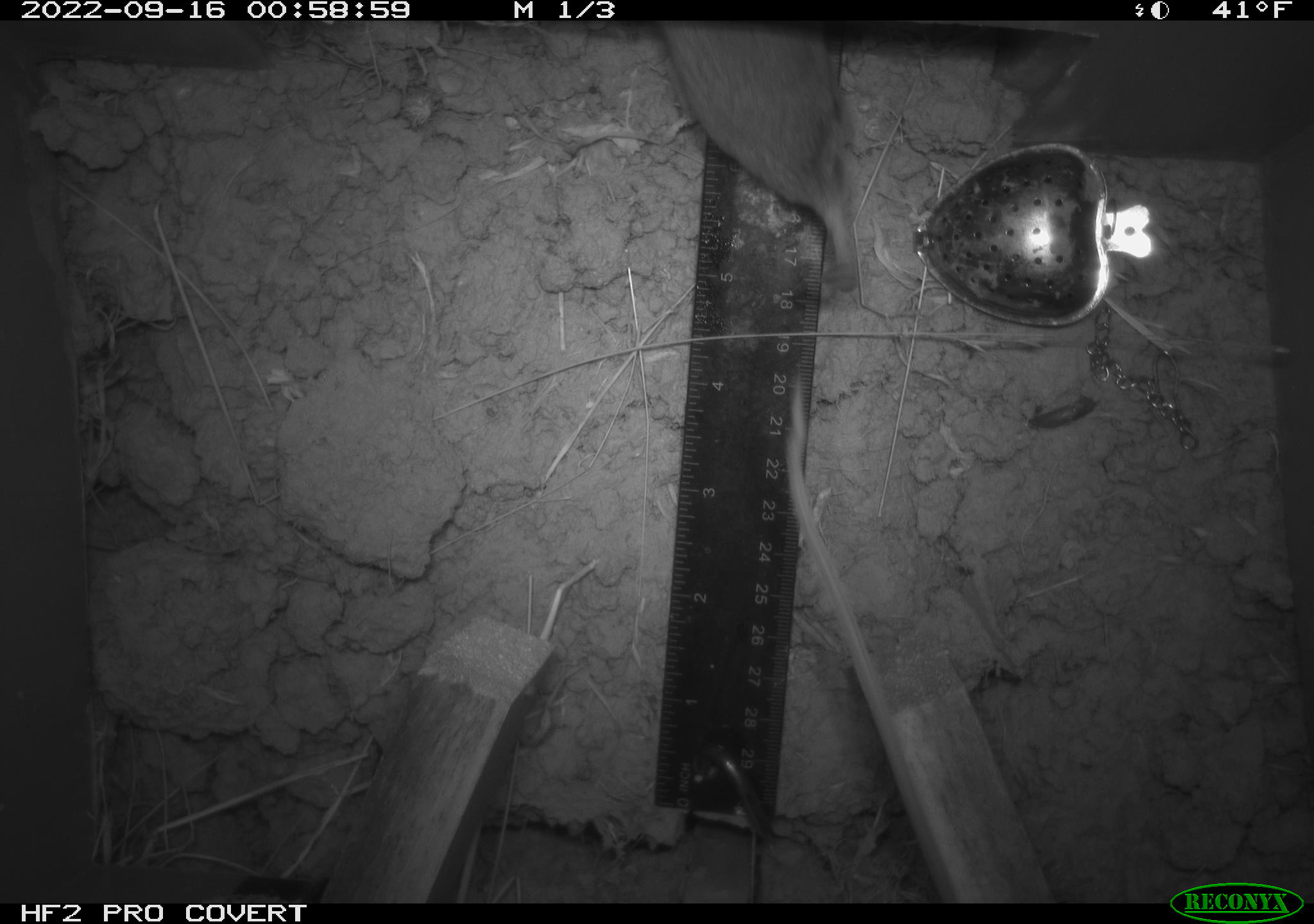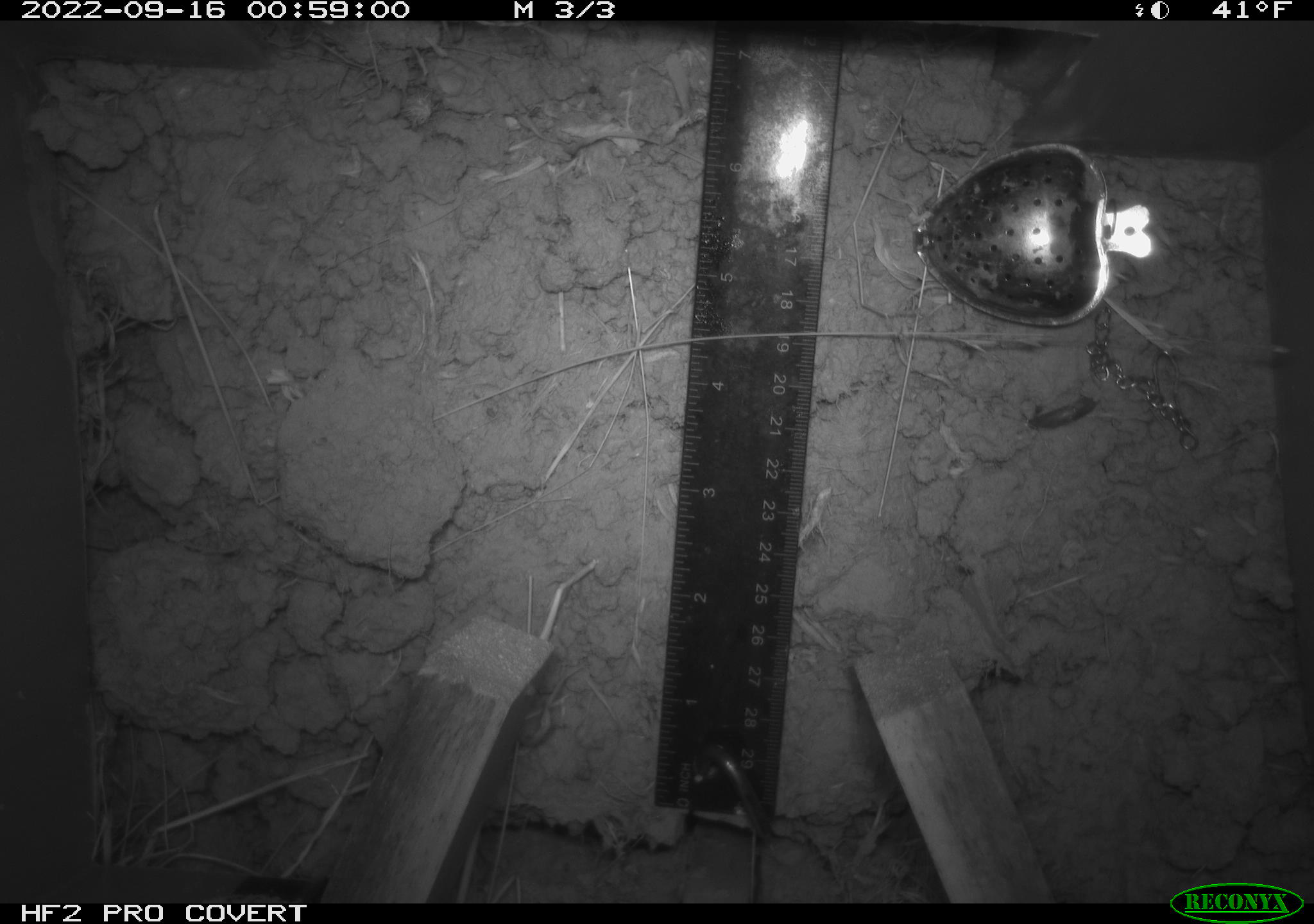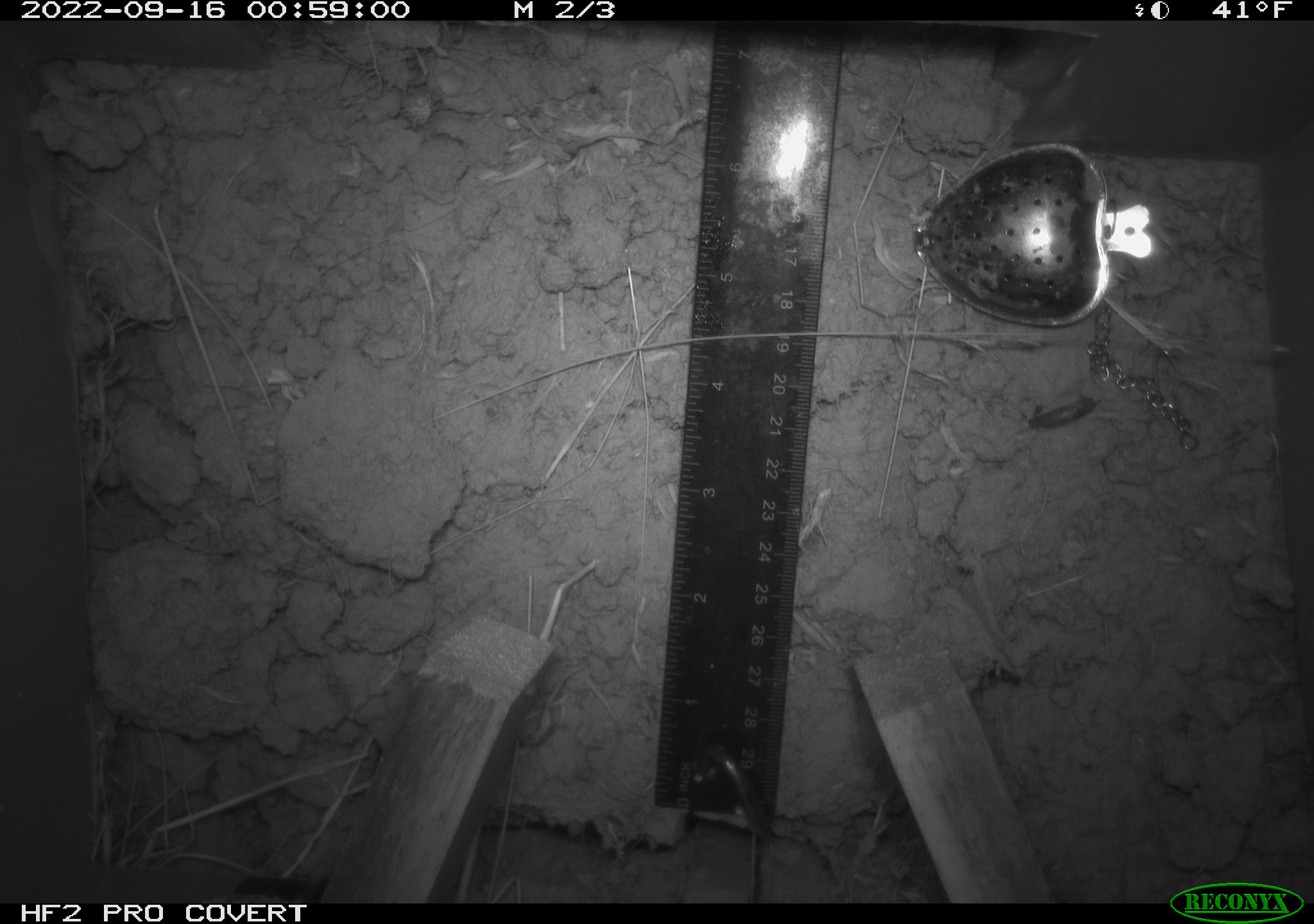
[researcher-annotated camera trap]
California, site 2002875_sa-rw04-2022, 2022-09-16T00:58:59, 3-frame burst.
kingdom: Animalia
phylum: Chordata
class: Mammalia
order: Rodentia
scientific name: Rodentia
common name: mouse species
Mouse species (Rodentia).